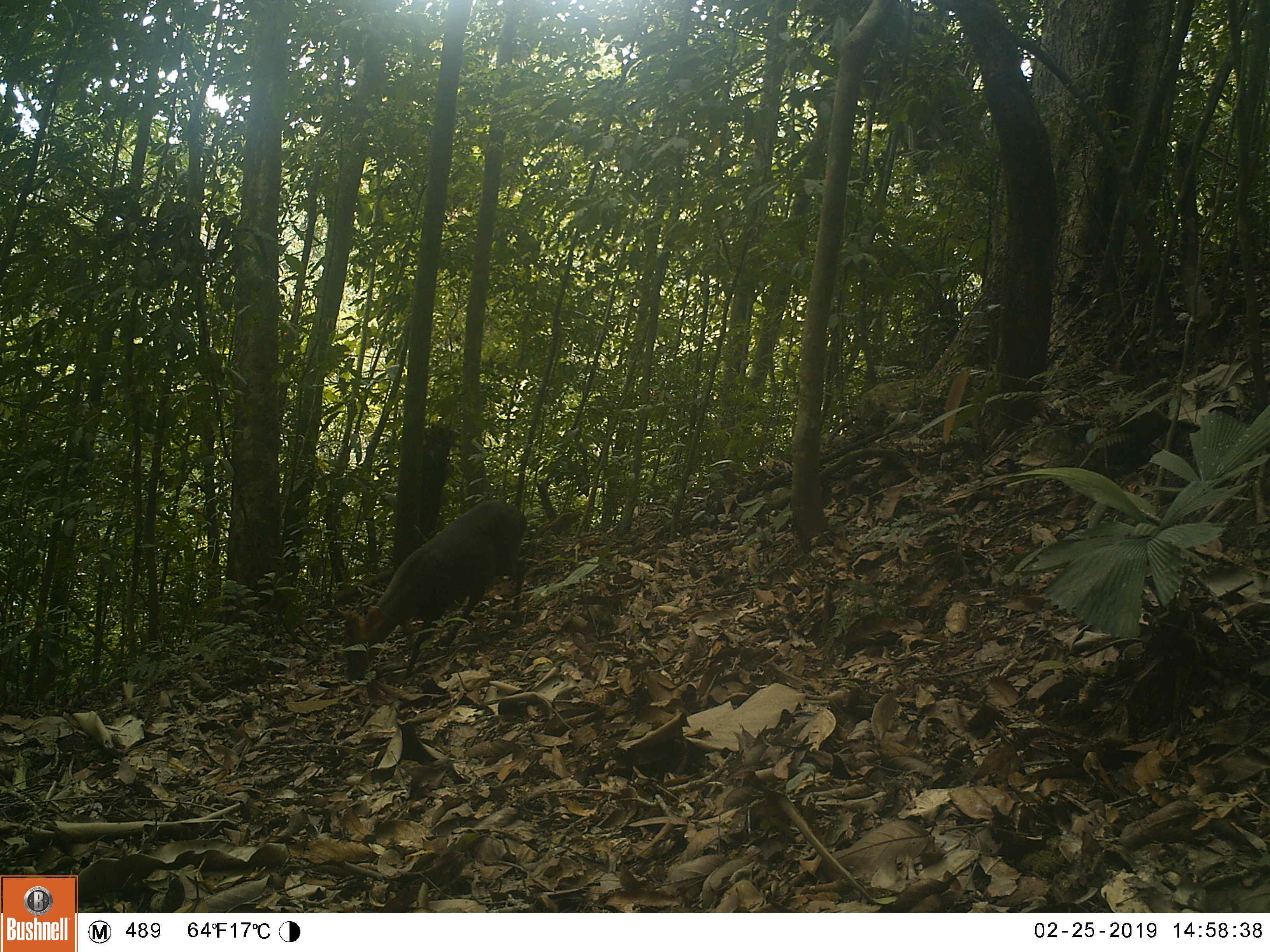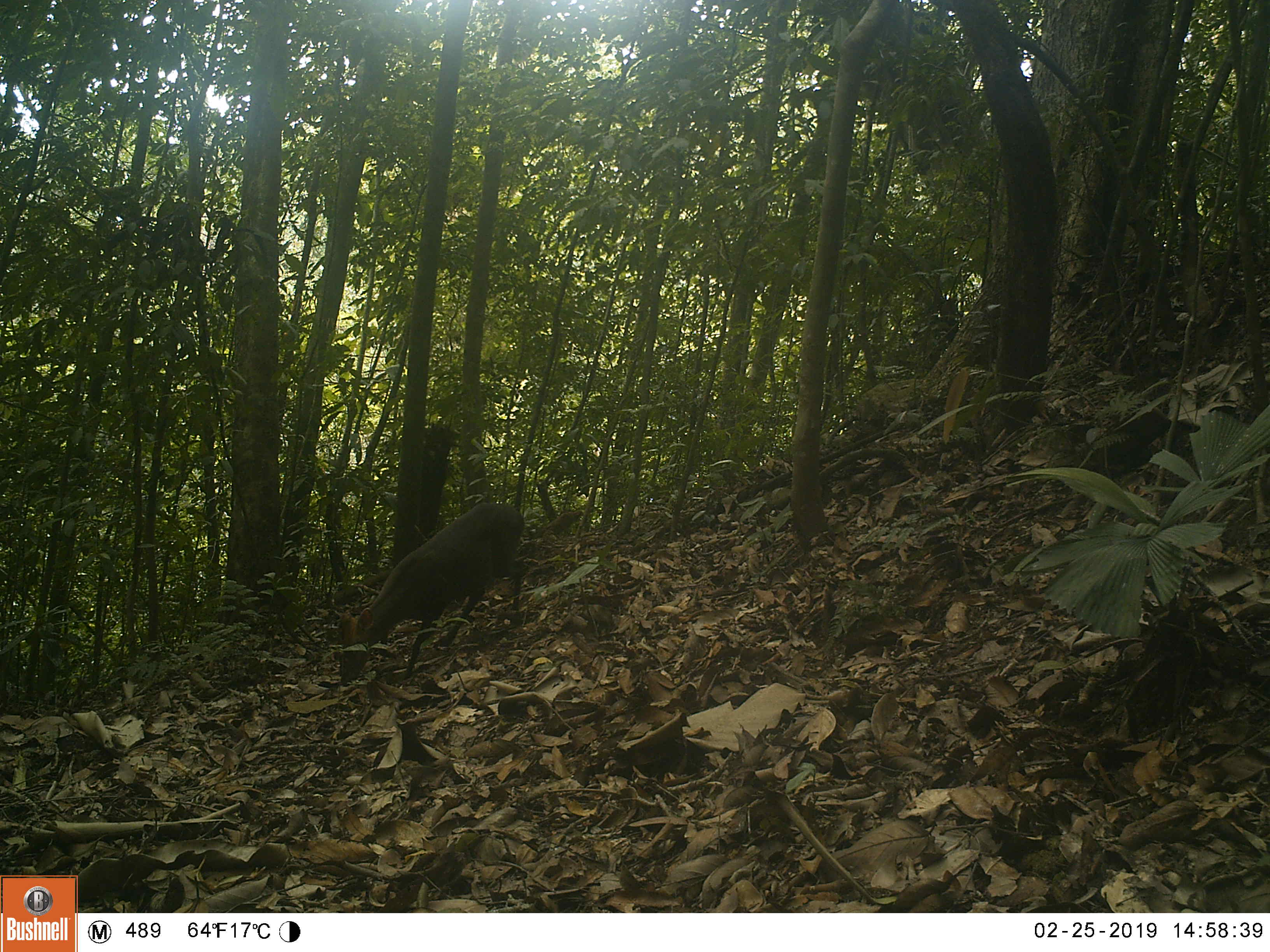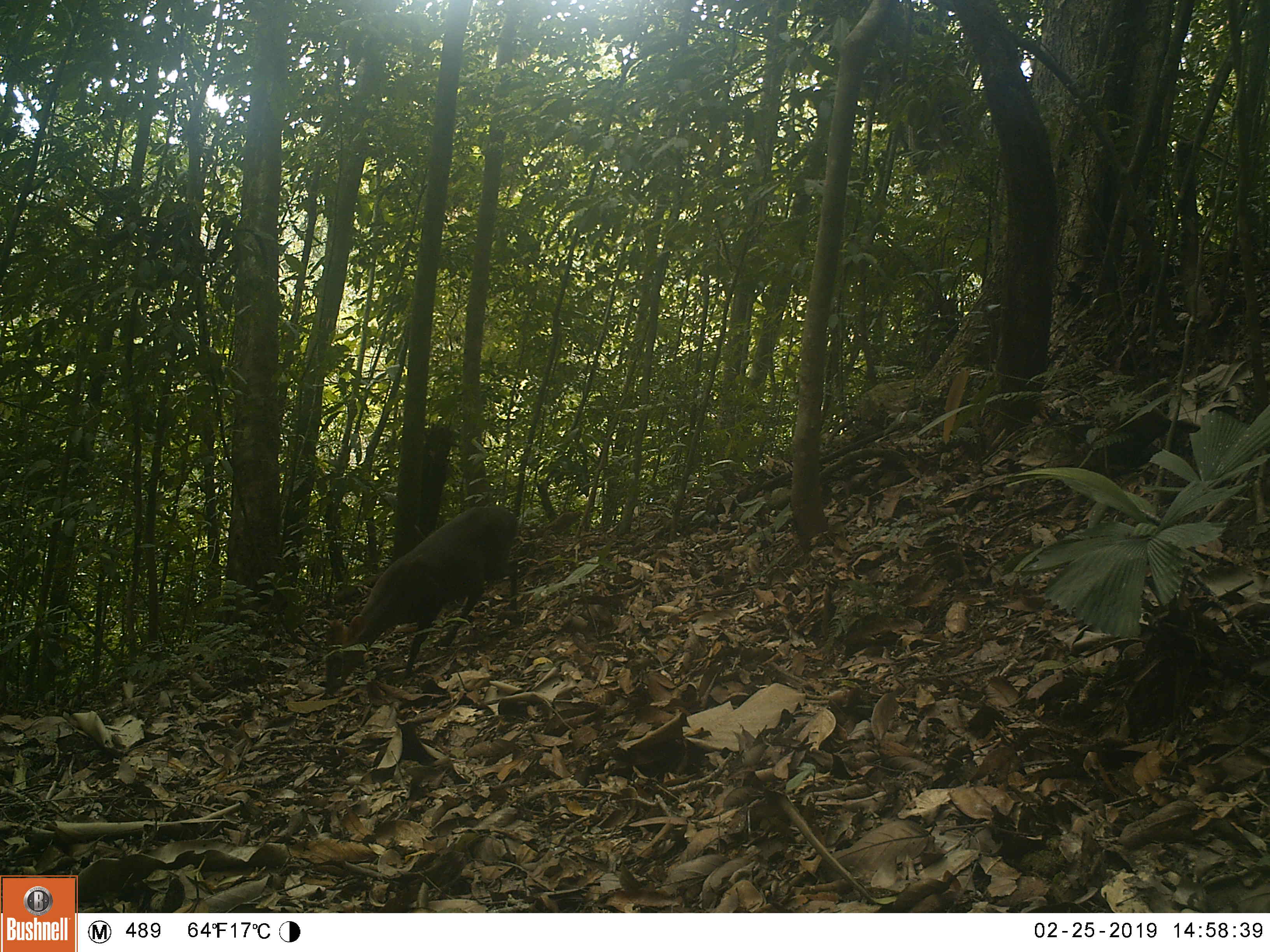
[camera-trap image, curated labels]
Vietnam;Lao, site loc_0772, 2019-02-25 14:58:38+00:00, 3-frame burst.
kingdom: Animalia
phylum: Chordata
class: Mammalia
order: Artiodactyla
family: Cervidae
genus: Muntiacus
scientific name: Muntiacus rooseveltorum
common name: roosevelt's muntjac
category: roosevelts muntjac group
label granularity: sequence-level